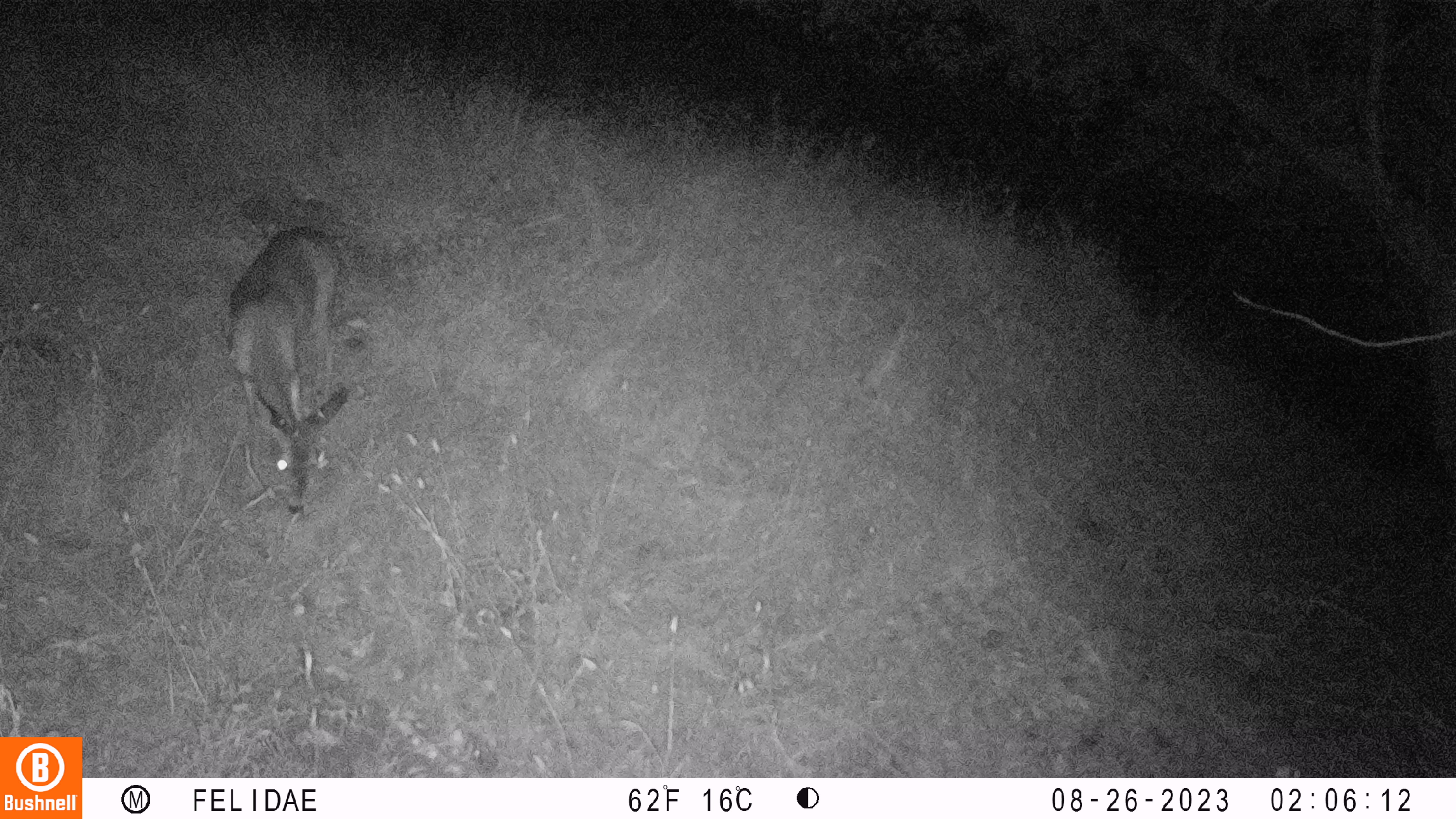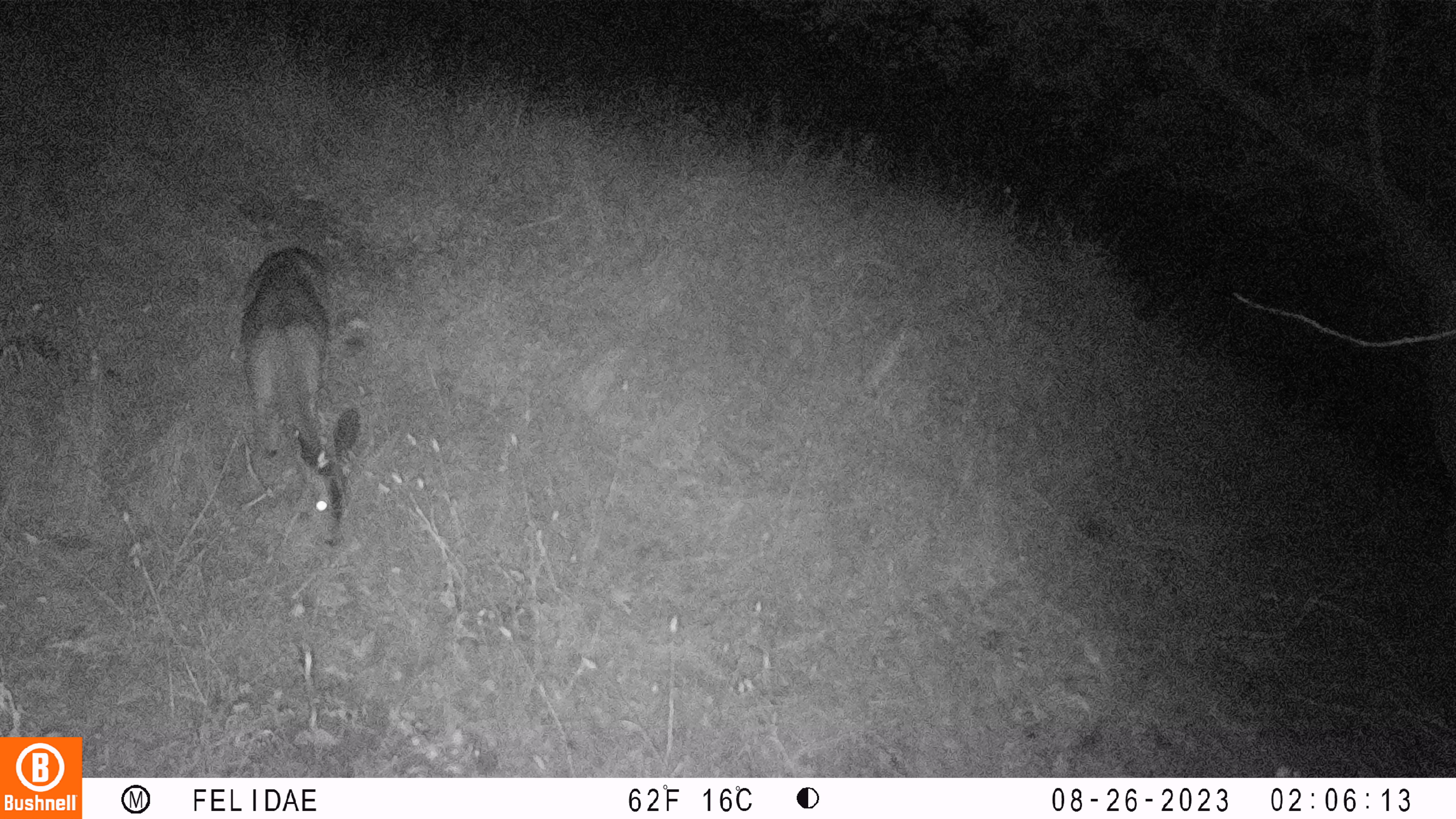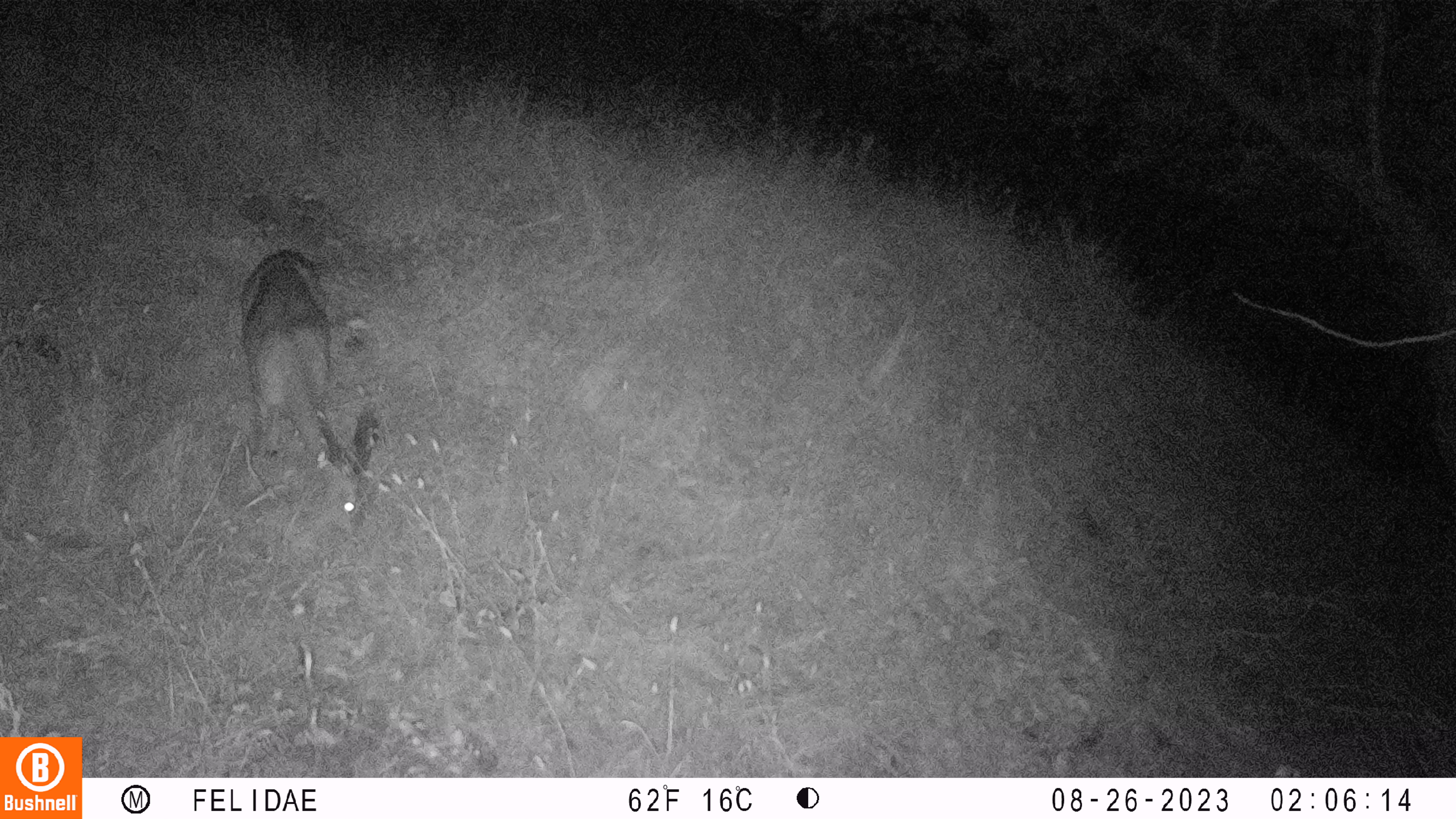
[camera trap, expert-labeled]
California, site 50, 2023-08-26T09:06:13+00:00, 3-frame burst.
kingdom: Animalia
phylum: Chordata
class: Mammalia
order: Artiodactyla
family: Cervidae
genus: Odocoileus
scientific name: Odocoileus hemionus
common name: mule deer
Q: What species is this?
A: Mule deer (Odocoileus hemionus).